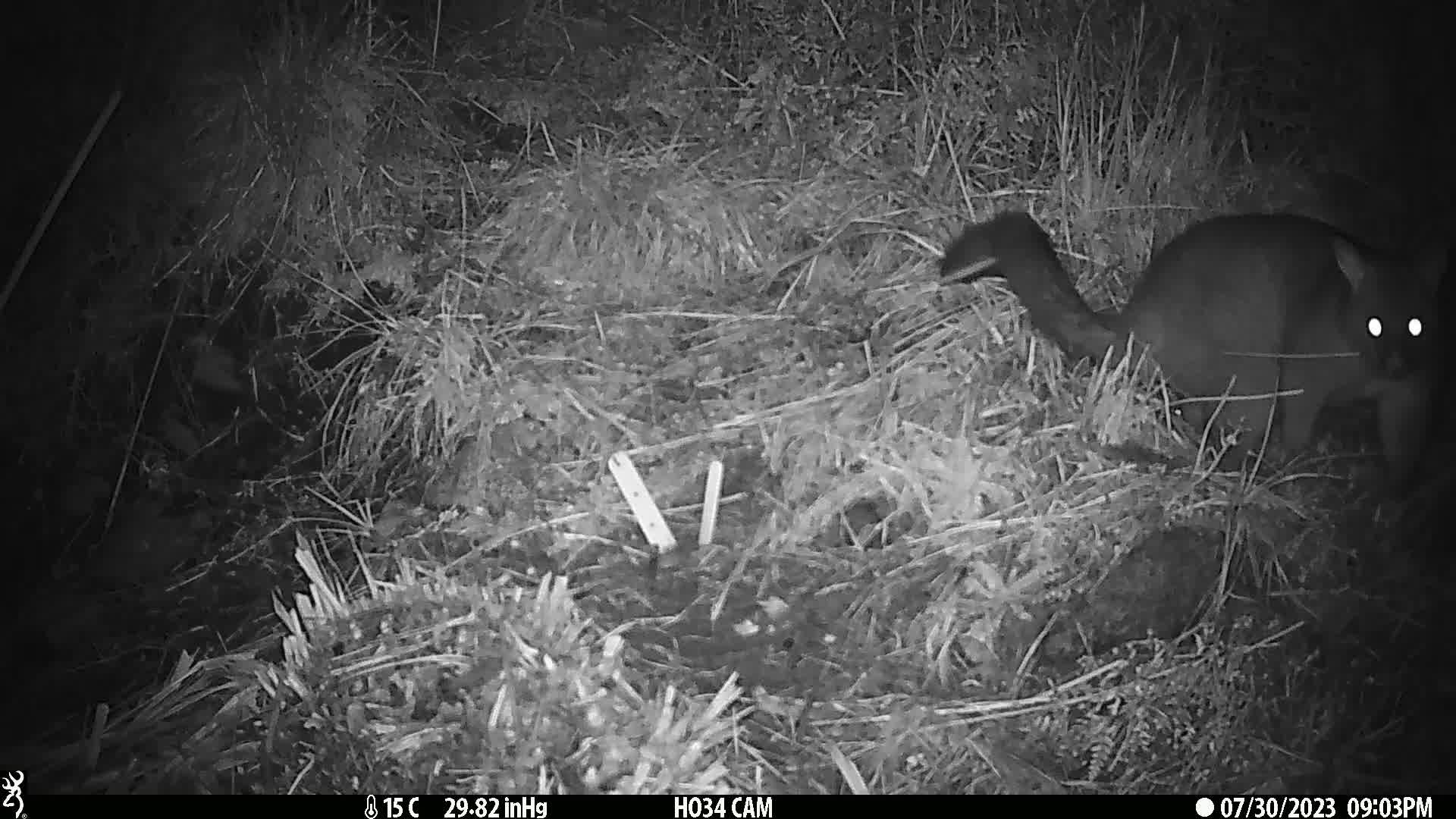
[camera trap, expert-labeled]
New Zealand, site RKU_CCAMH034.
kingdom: Animalia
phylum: Chordata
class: Mammalia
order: Diprotodontia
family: Phalangeridae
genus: Trichosurus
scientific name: Trichosurus vulpecula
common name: common brushtail possum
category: possum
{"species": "possum (common brushtail possum) (Trichosurus vulpecula)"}